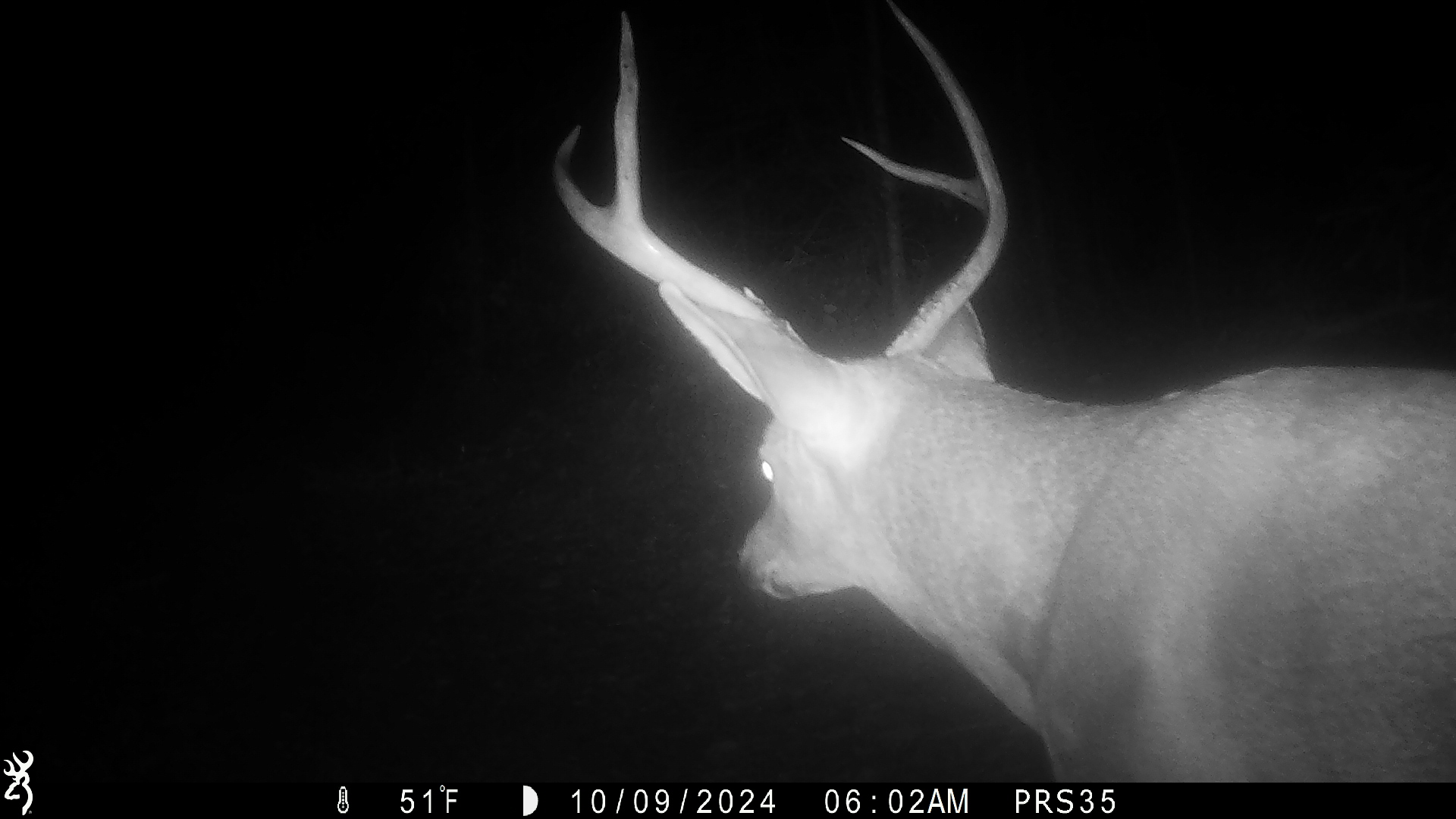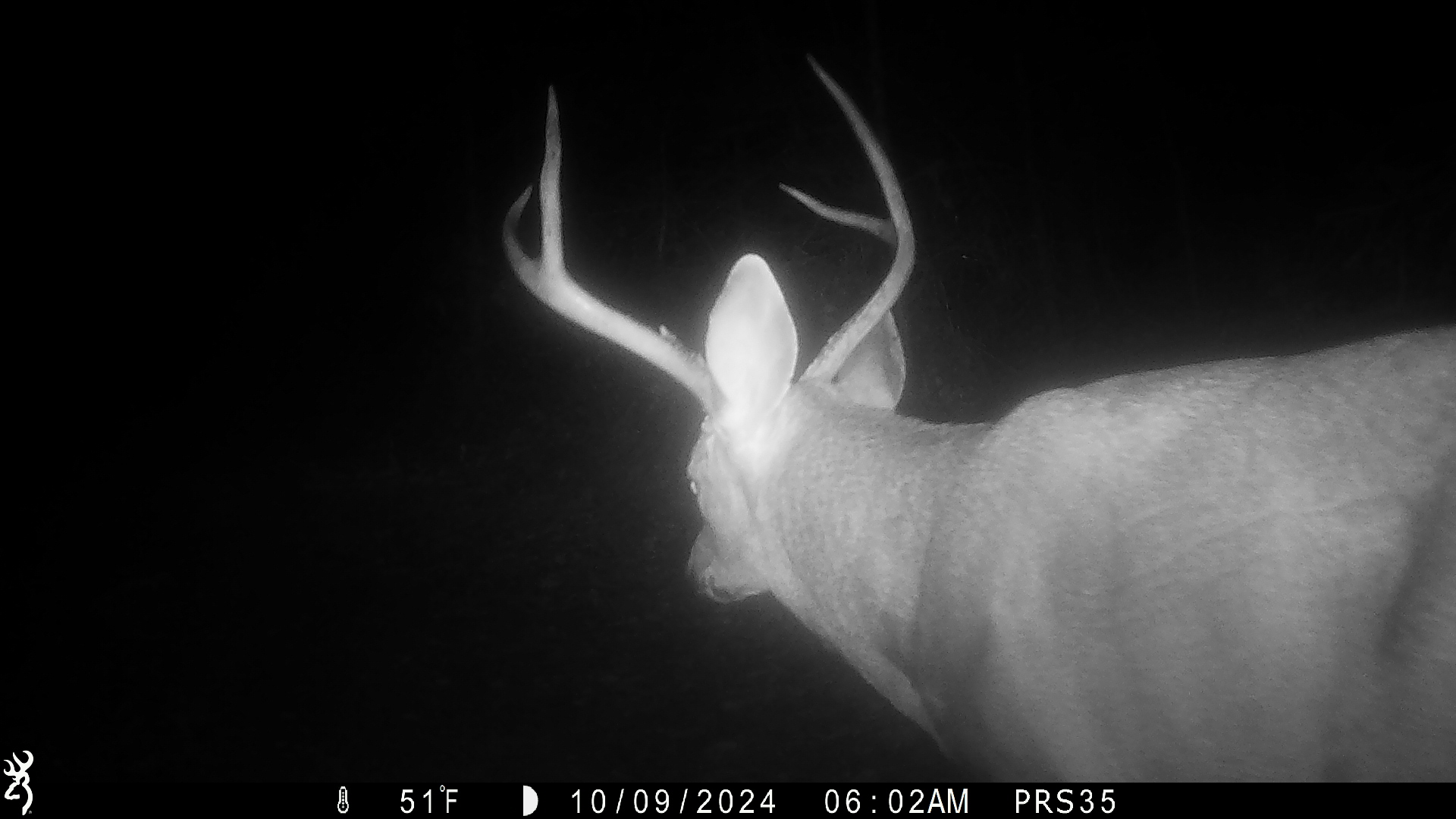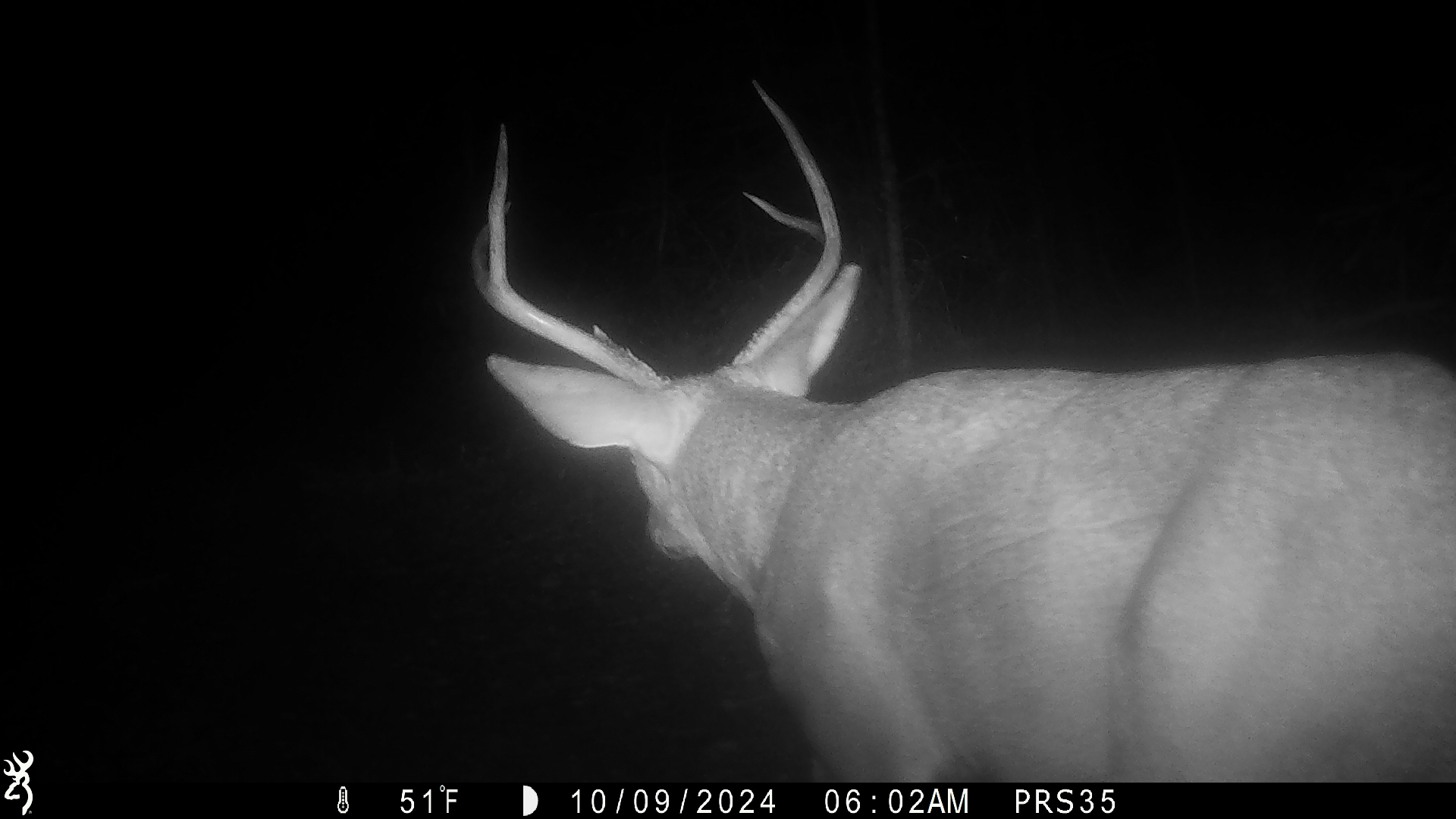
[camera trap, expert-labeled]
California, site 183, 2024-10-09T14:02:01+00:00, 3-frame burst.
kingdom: Animalia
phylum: Chordata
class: Mammalia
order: Artiodactyla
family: Cervidae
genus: Odocoileus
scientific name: Odocoileus hemionus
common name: mule deer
Mule deer (Odocoileus hemionus).